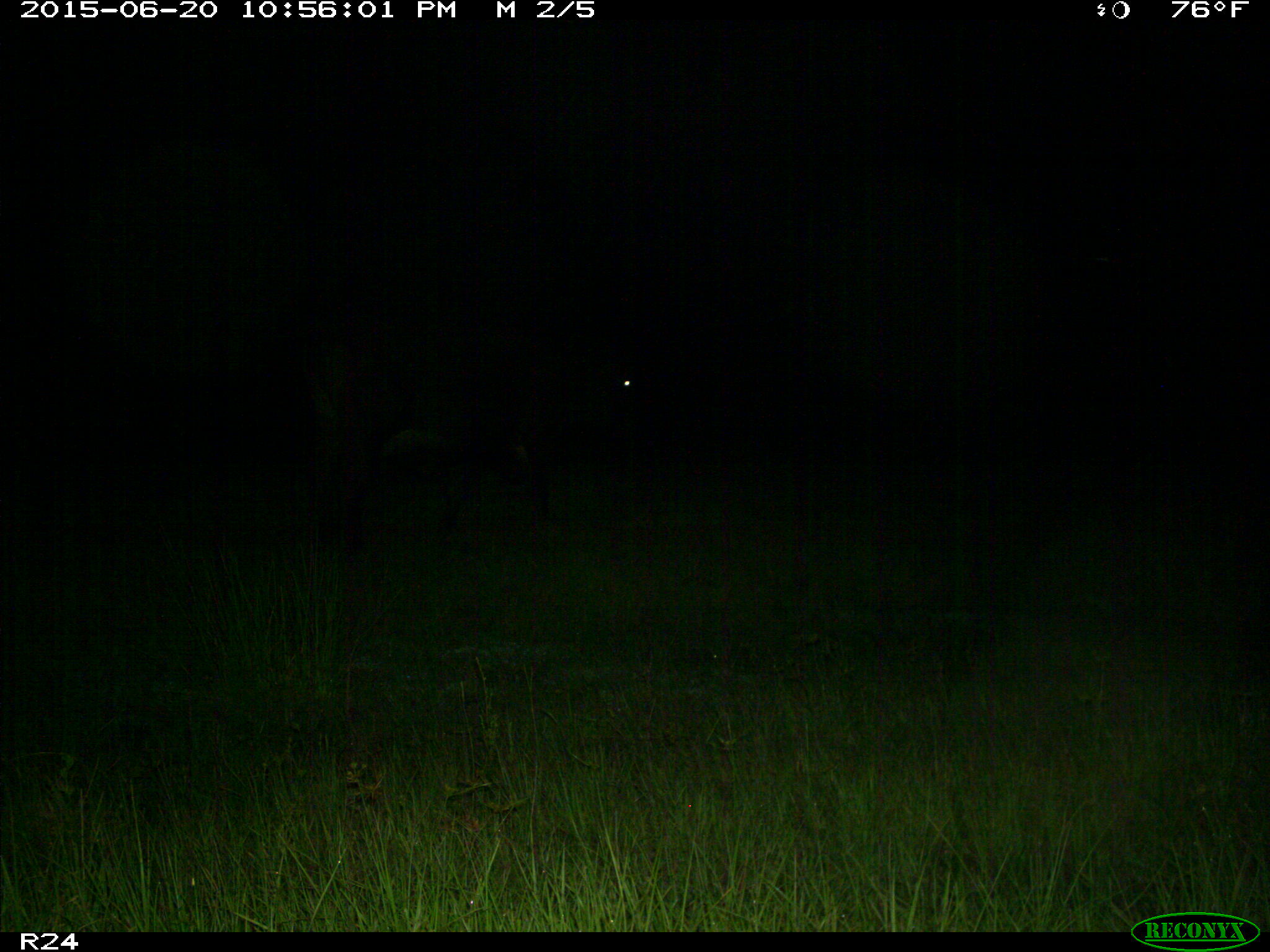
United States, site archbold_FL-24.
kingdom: Animalia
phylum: Chordata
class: Mammalia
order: Artiodactyla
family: Bovidae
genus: Bos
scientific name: Bos taurus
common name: domestic cow